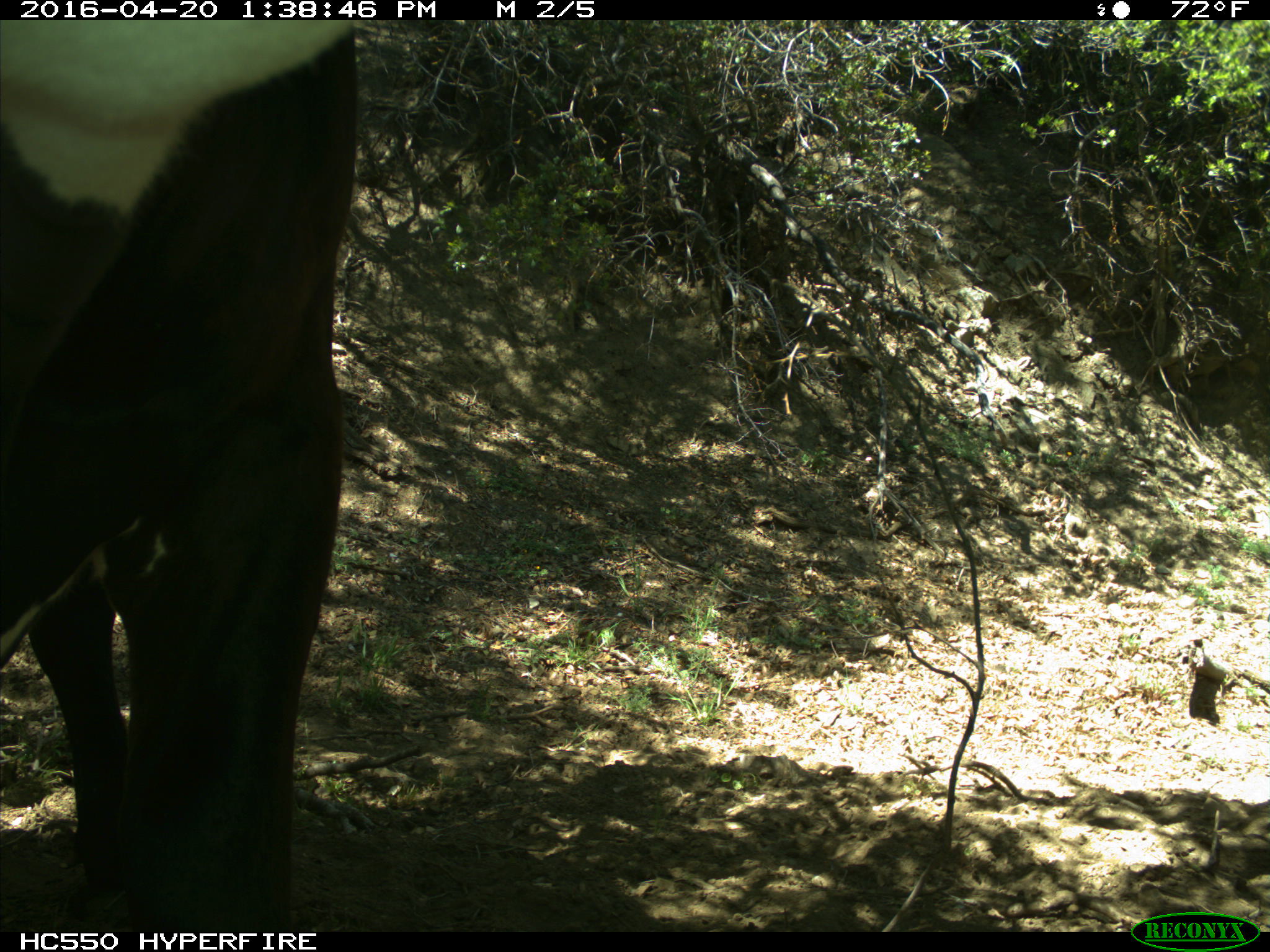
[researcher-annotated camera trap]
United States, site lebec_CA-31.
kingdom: Animalia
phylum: Chordata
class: Mammalia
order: Artiodactyla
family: Bovidae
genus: Bos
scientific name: Bos taurus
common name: domestic cow